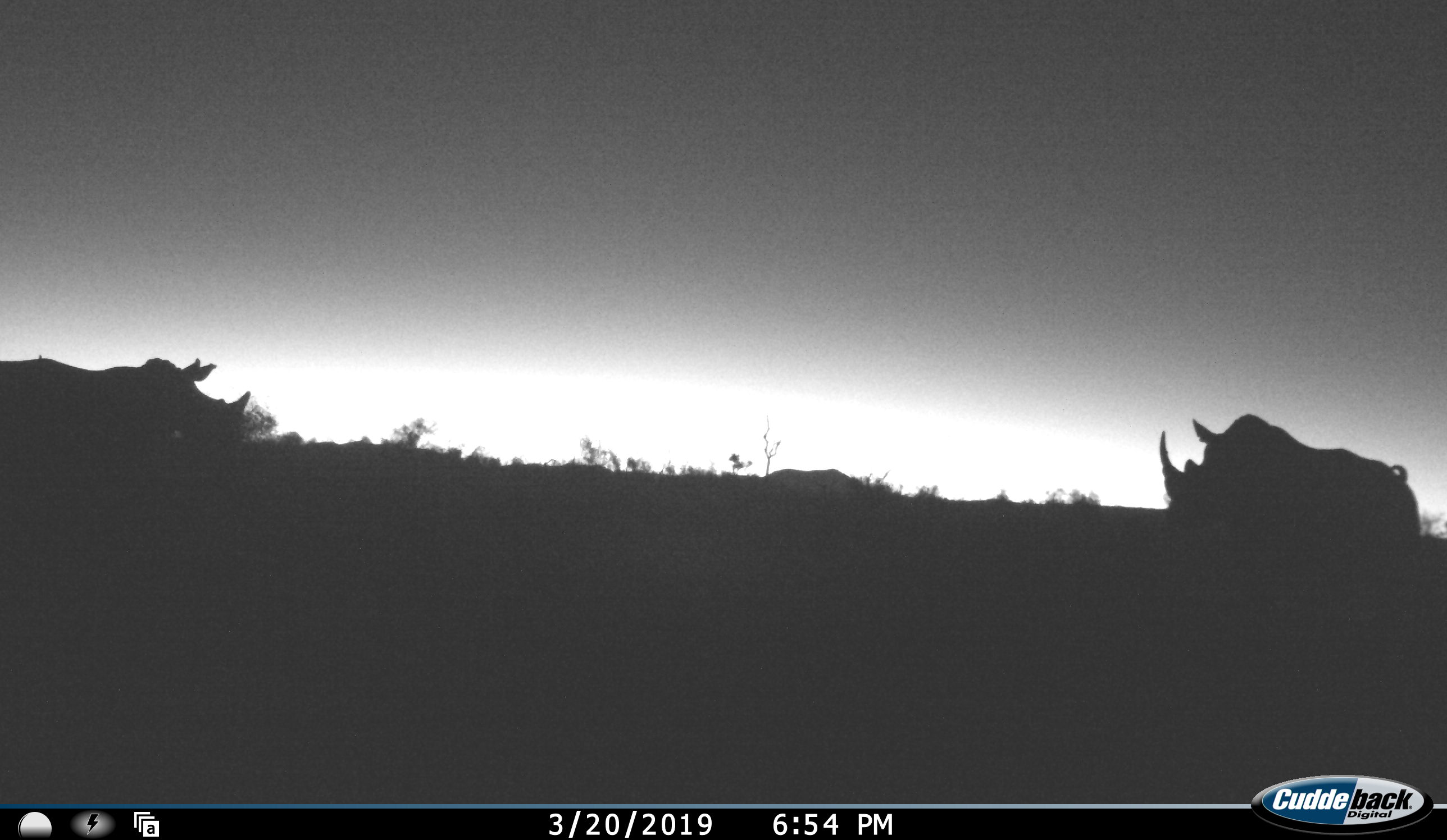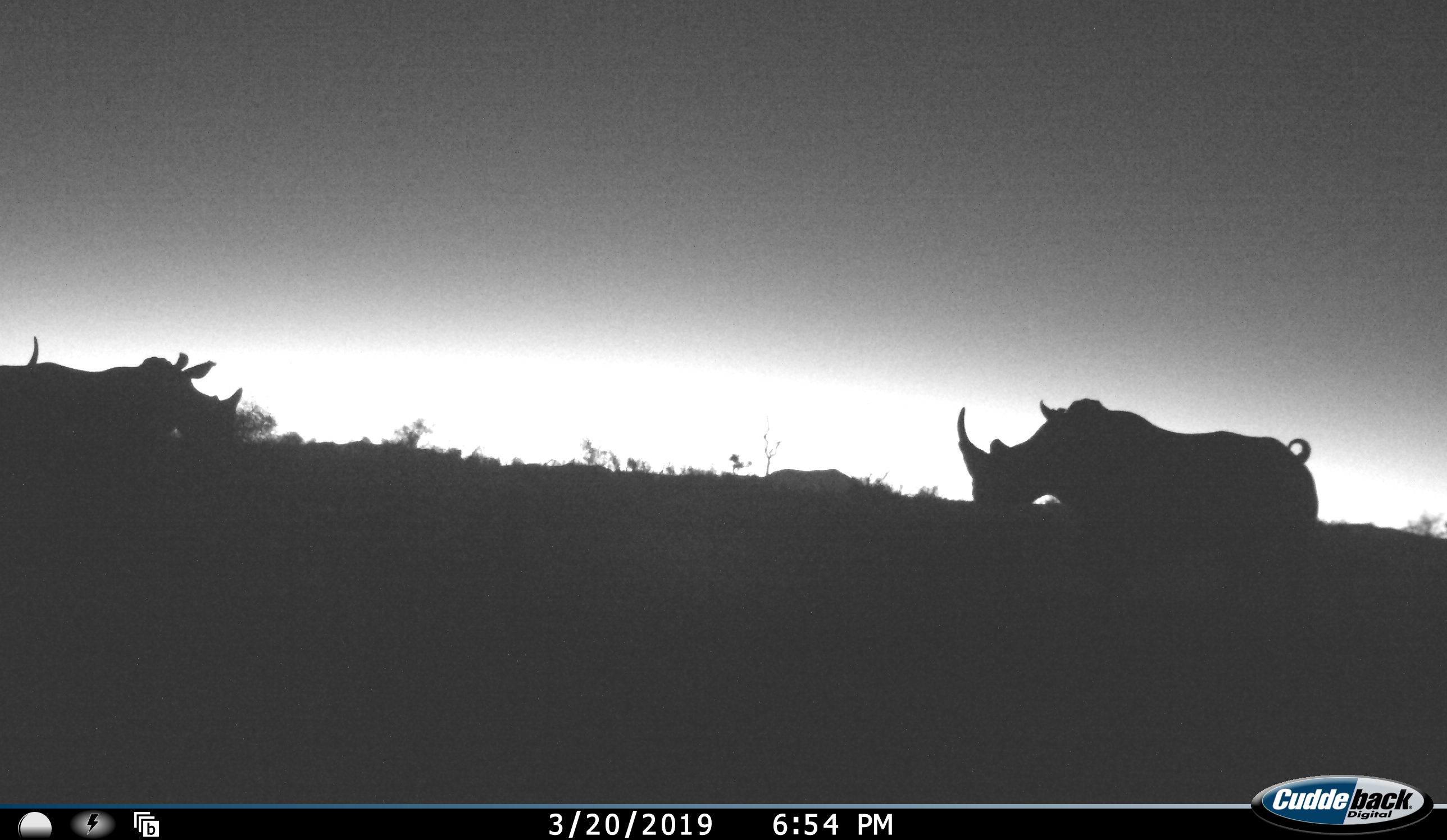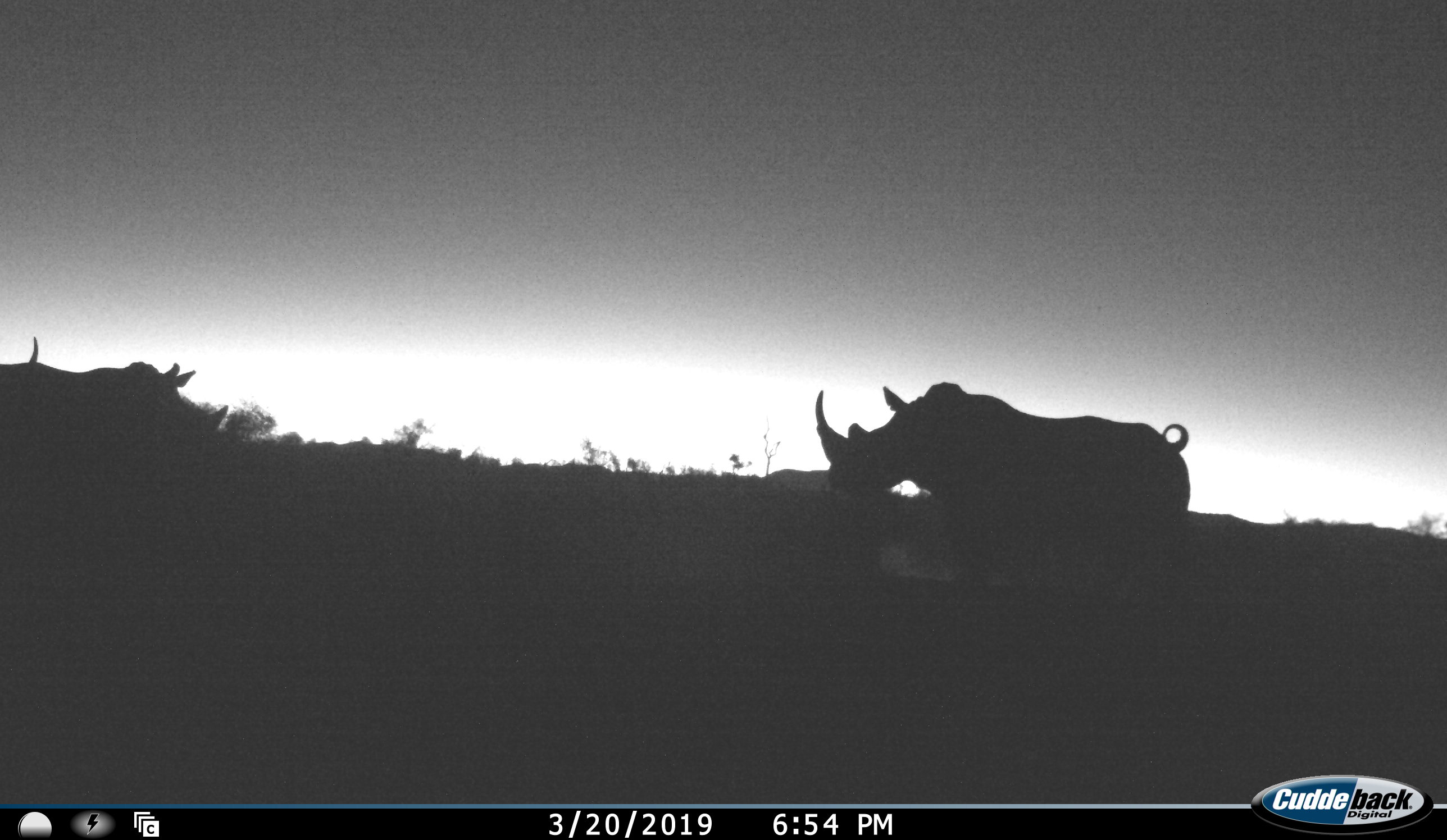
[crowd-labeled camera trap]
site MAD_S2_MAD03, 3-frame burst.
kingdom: Animalia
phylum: Chordata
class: Mammalia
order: Perissodactyla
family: Rhinocerotidae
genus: Diceros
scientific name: Diceros bicornis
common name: black rhinoceros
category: rhinocerosblack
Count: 2.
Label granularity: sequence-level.